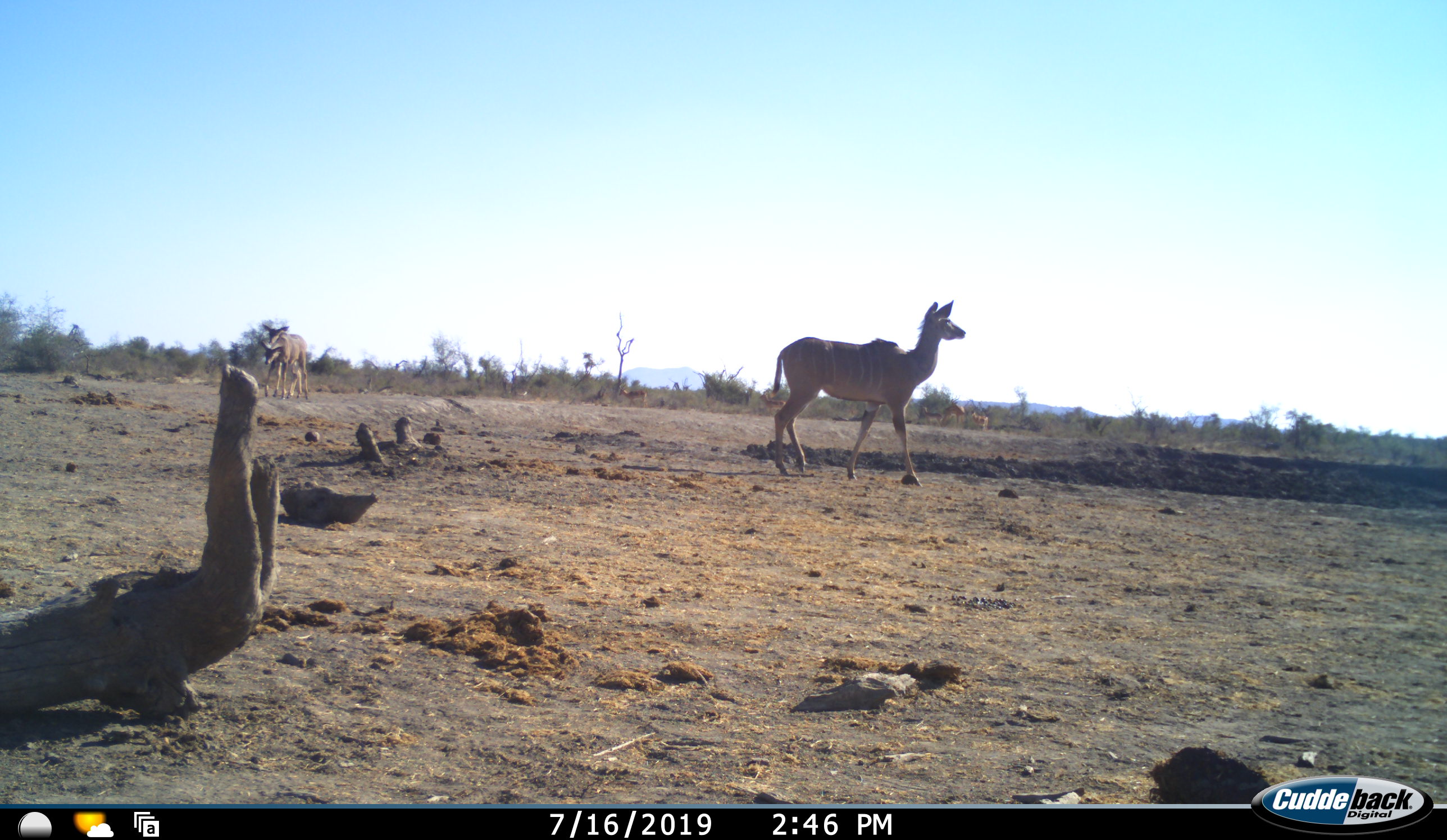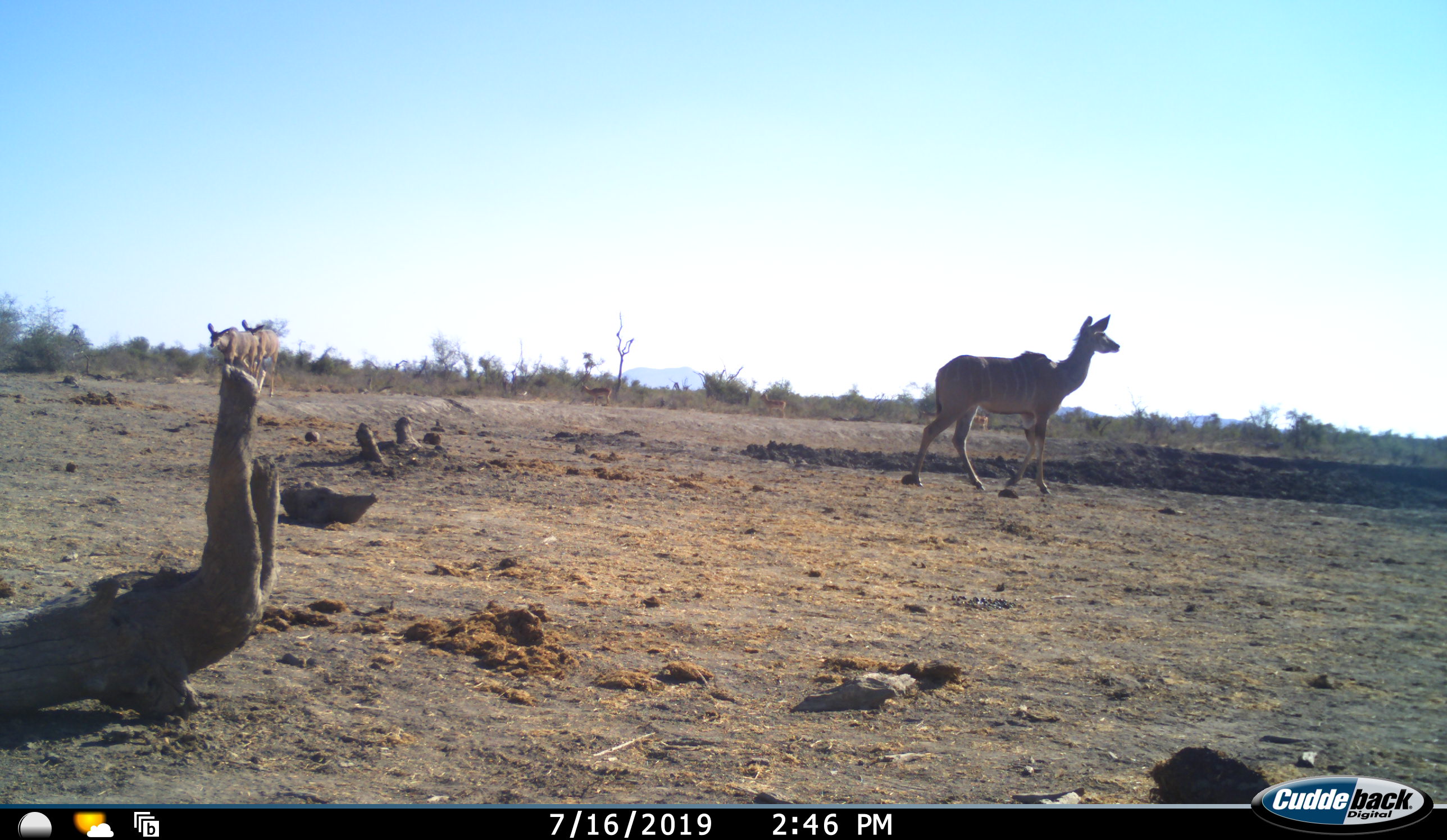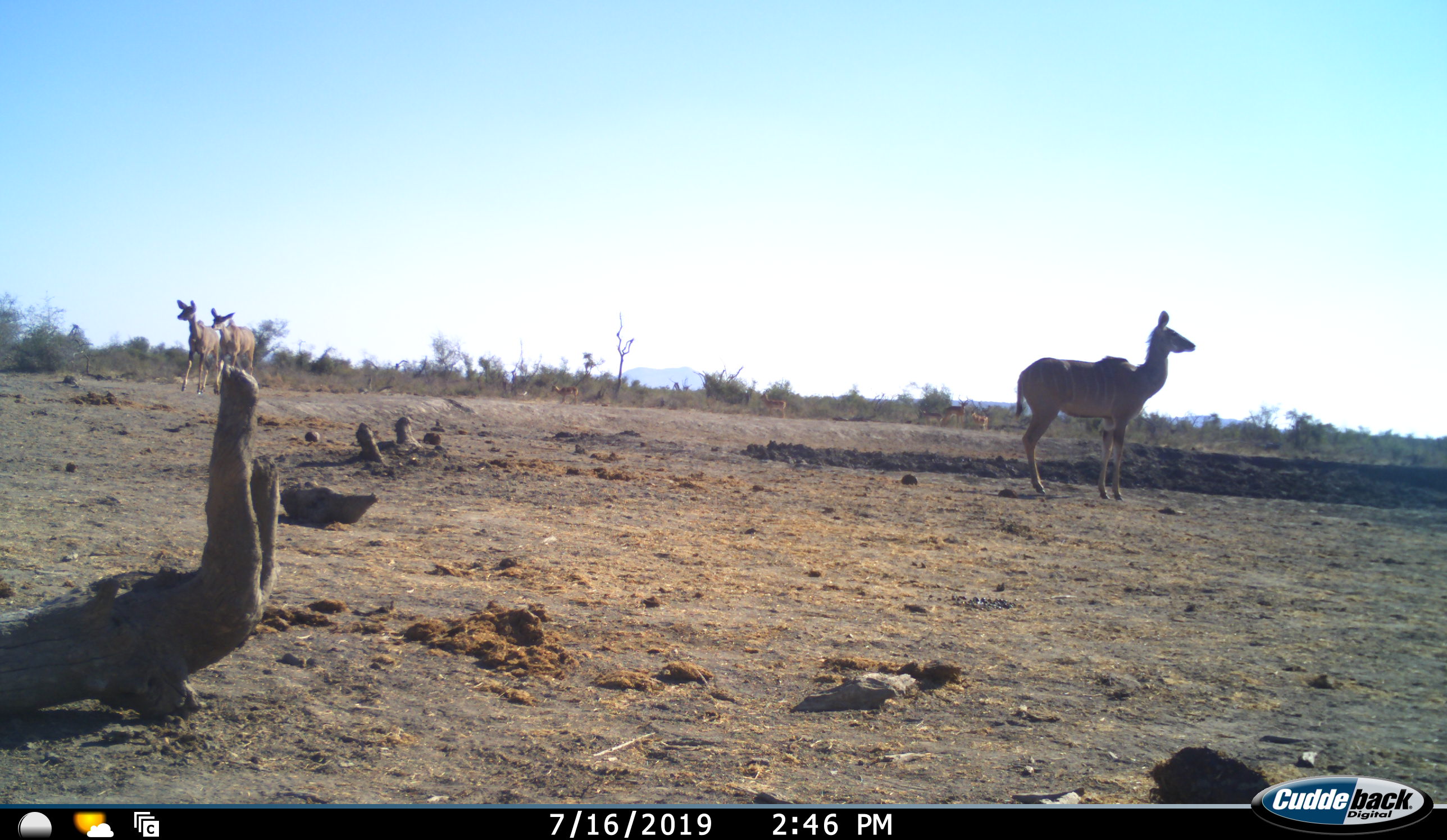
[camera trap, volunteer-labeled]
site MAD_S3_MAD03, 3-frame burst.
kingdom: Animalia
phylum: Chordata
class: Mammalia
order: Artiodactyla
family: Bovidae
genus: Tragelaphus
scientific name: Tragelaphus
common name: kudu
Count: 3.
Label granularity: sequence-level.